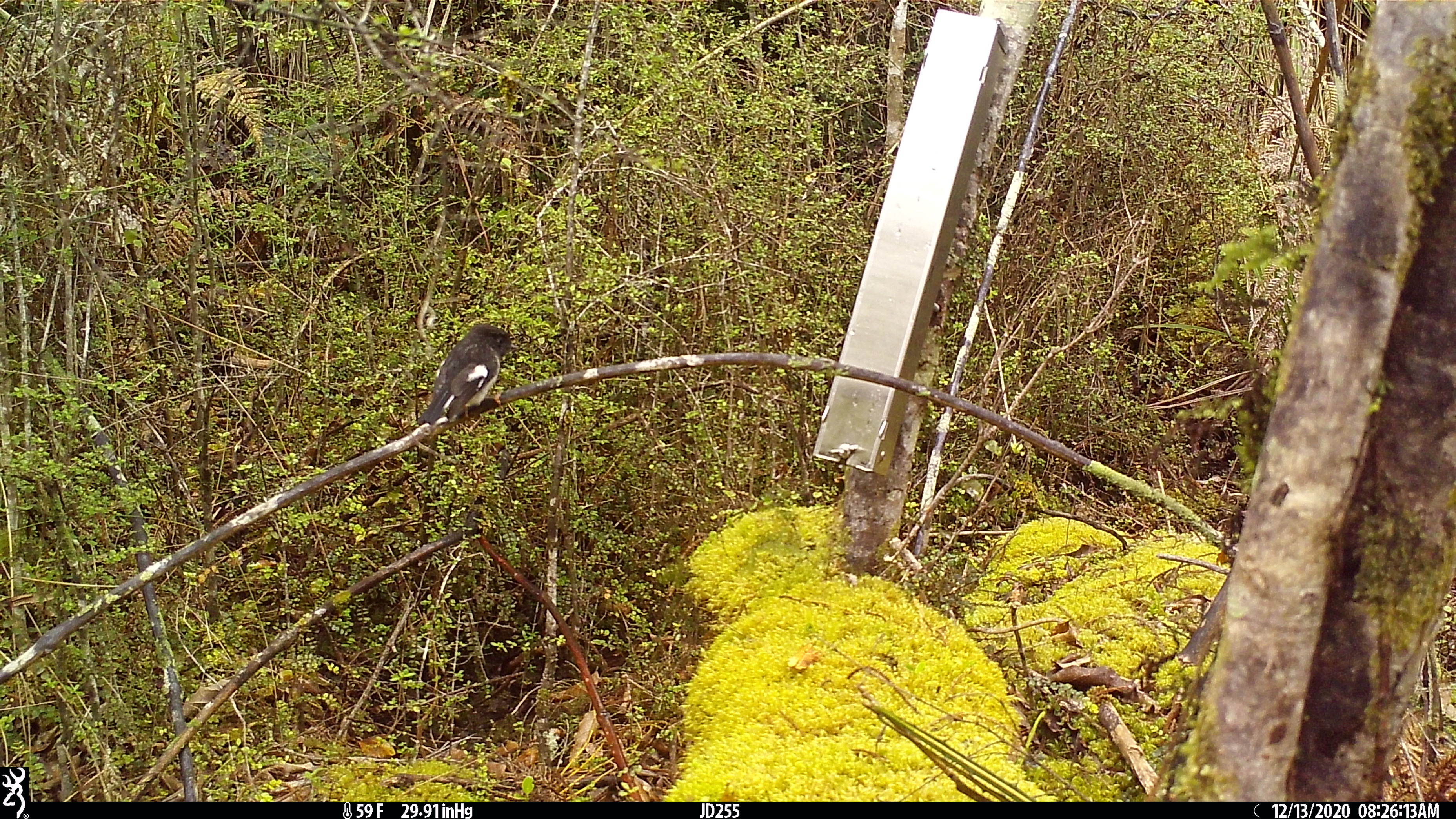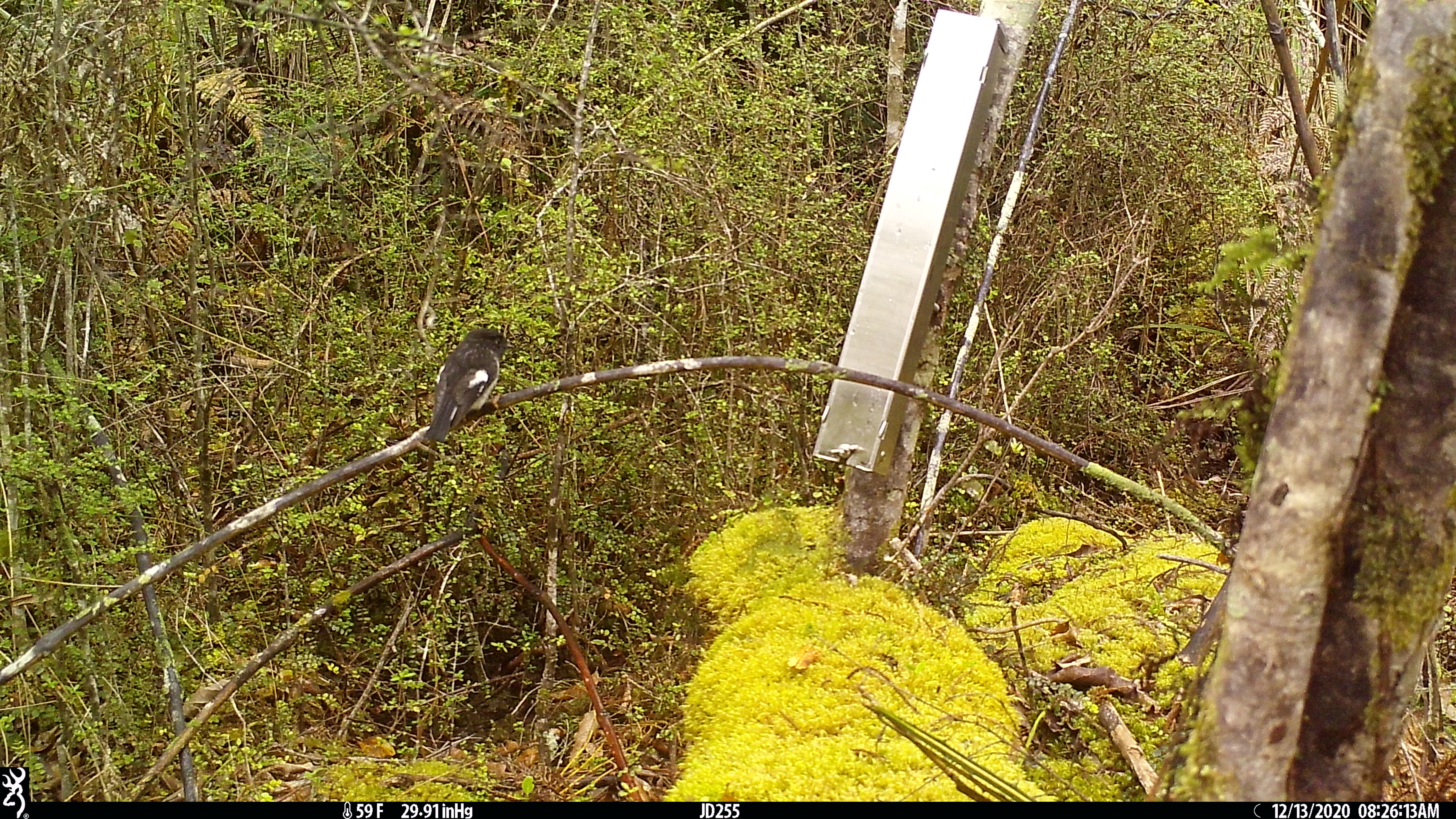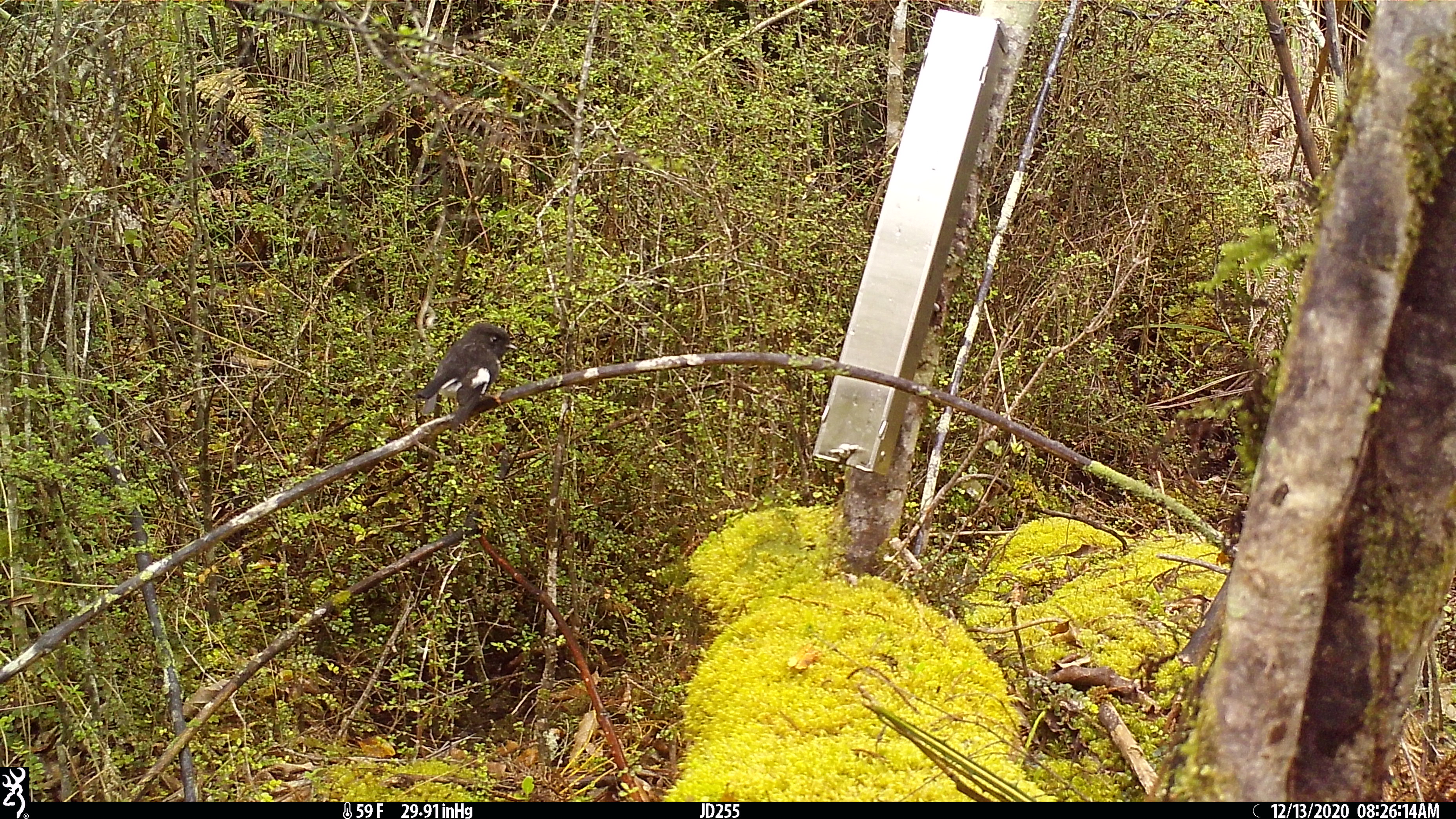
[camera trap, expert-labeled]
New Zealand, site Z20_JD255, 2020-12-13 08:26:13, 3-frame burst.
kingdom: Animalia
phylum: Chordata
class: Aves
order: Passeriformes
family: Petroicidae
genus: Petroica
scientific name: Petroica macrocephala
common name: tomtit